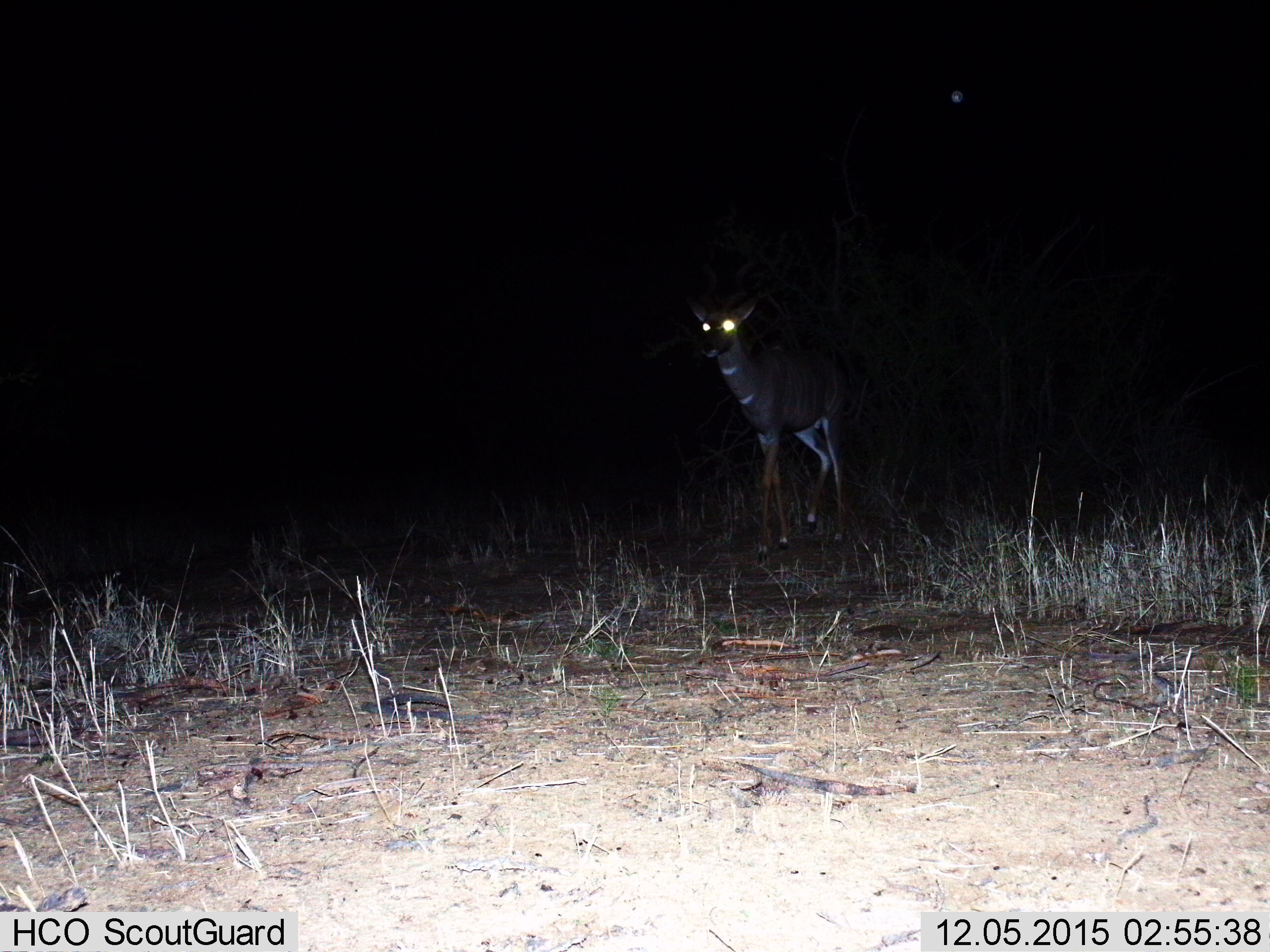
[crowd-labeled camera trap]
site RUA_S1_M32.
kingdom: Animalia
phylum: Chordata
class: Mammalia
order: Artiodactyla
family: Bovidae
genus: Tragelaphus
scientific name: Tragelaphus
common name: kudu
Kudu (Tragelaphus), count 1. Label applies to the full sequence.